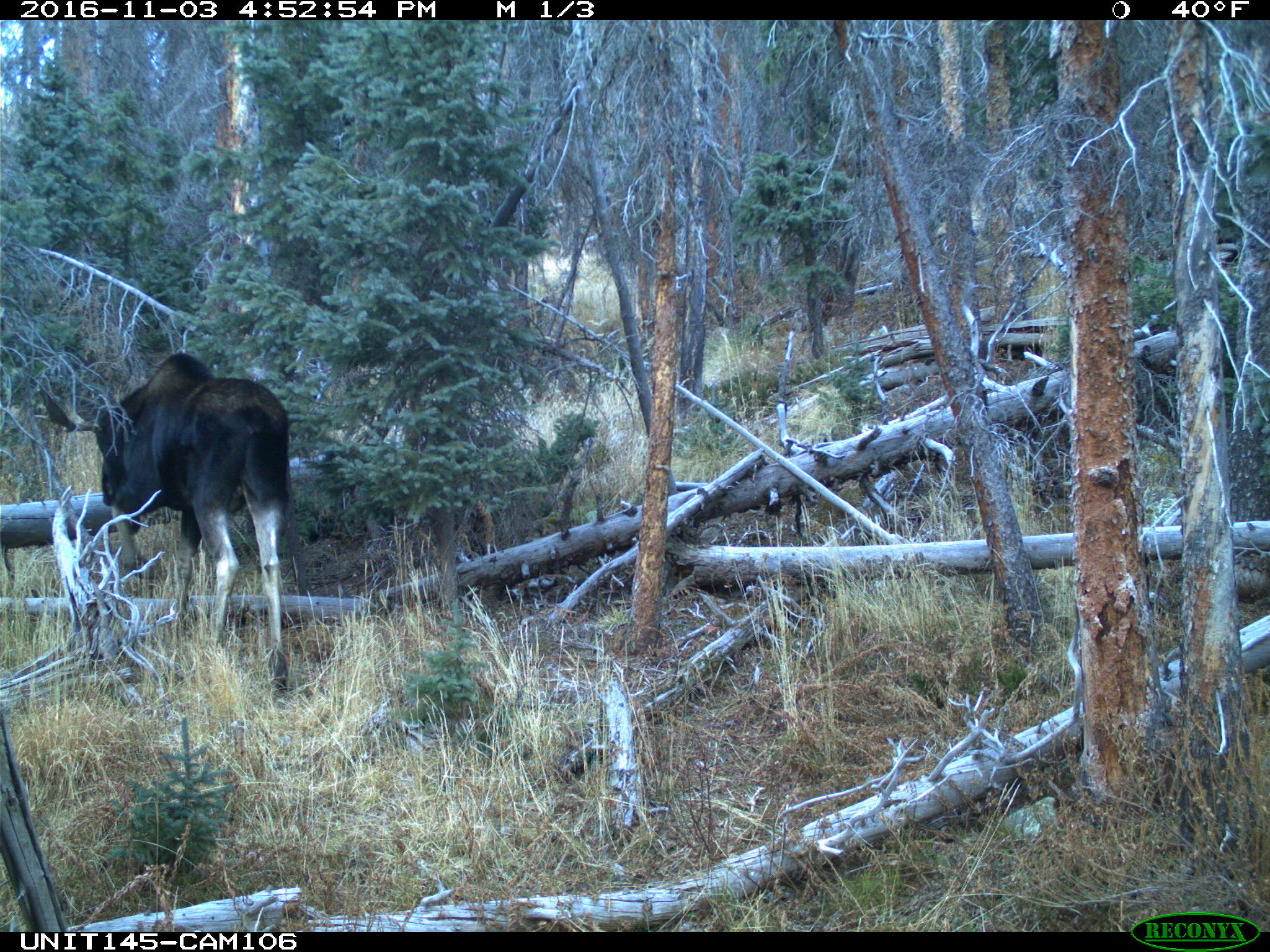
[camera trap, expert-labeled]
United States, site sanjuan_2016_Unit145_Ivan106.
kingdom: Animalia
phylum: Chordata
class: Mammalia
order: Artiodactyla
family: Cervidae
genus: Alces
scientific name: Alces alces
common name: moose